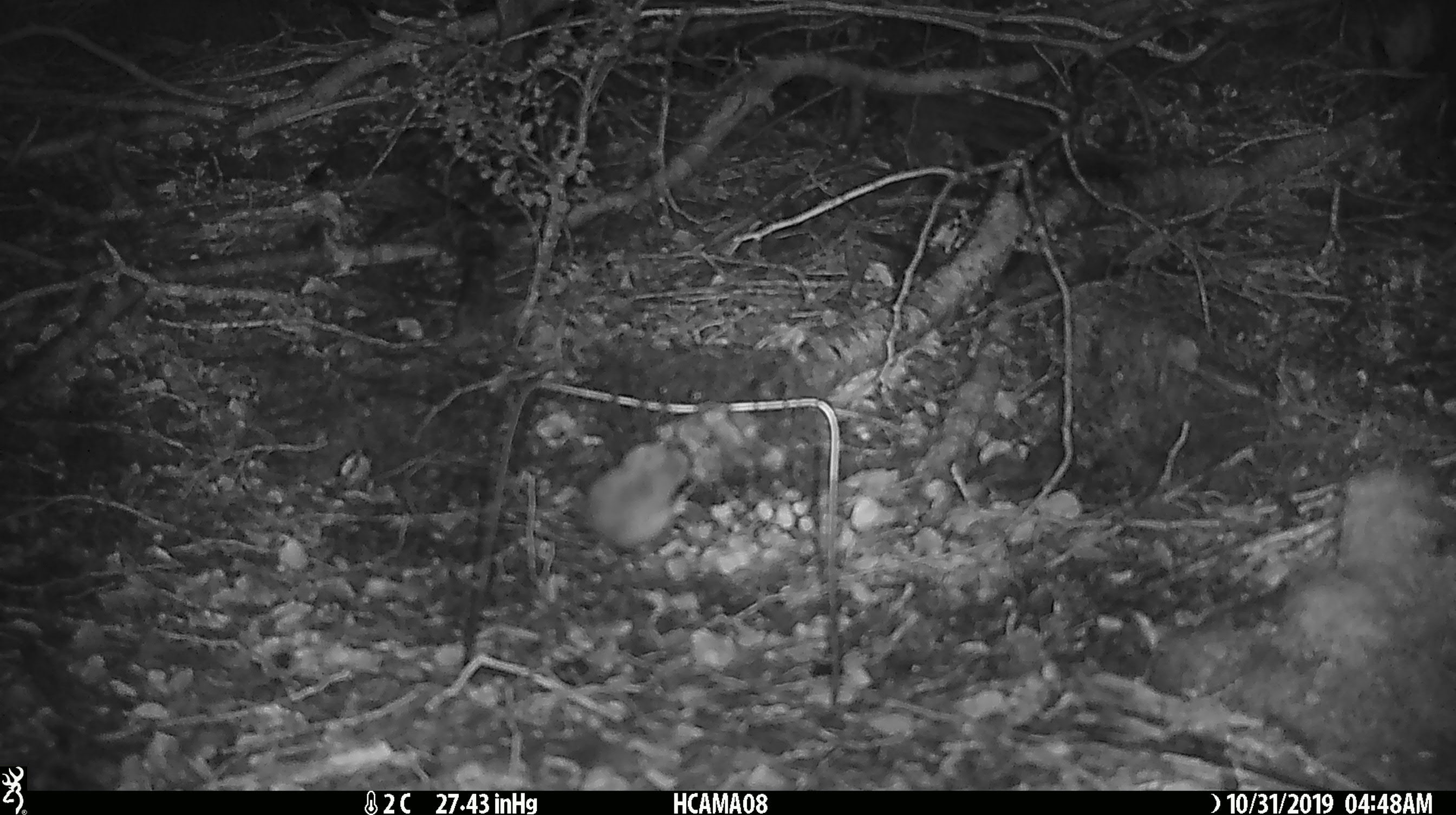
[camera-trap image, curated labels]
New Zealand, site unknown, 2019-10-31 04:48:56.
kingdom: Animalia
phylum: Chordata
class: Mammalia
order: Rodentia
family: Muridae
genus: Mus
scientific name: Mus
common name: mouse